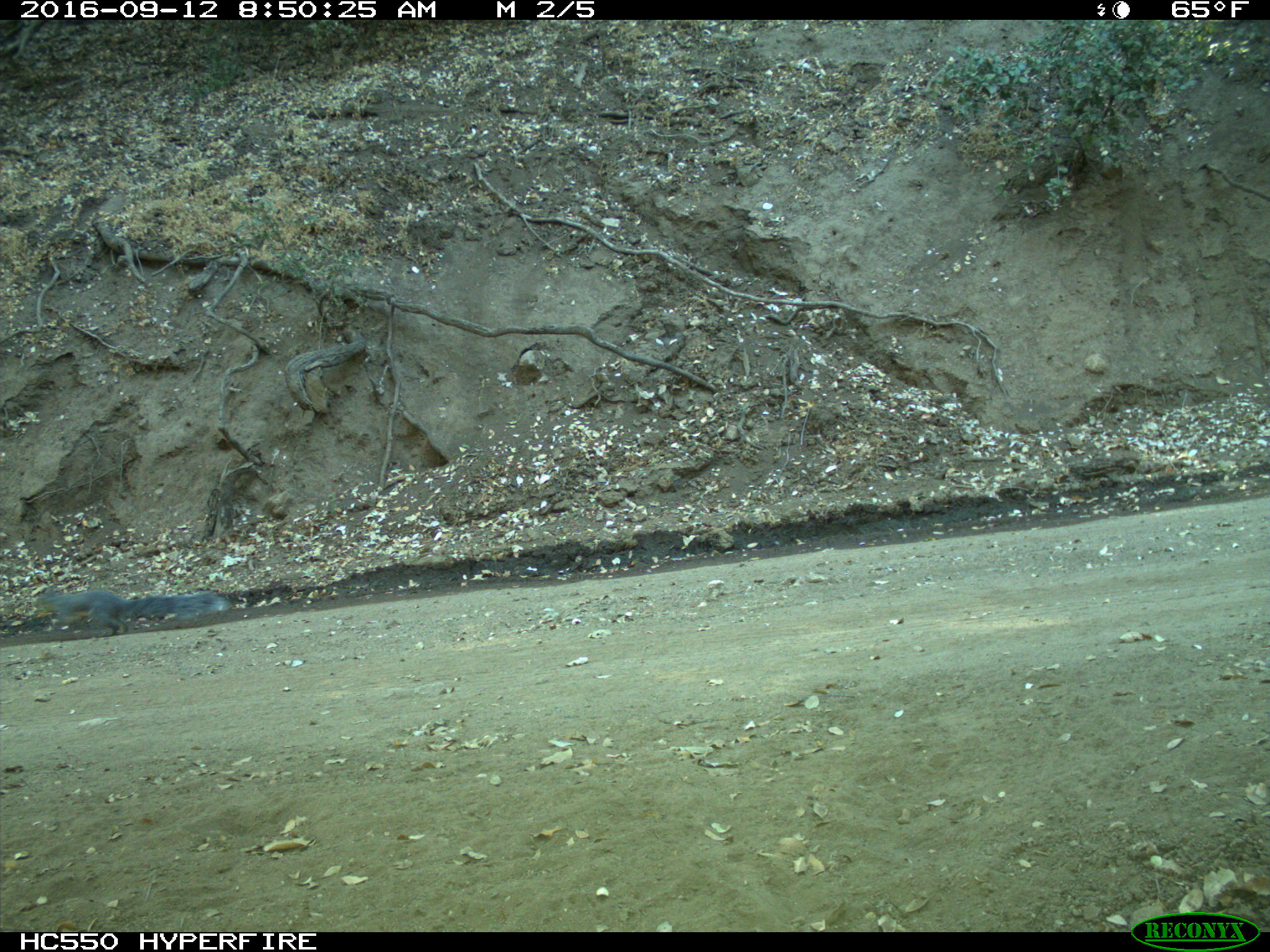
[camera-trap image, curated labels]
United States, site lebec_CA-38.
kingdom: Animalia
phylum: Chordata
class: Mammalia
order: Rodentia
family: Sciuridae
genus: Sciurus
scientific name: Sciurus carolinensis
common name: eastern gray squirrel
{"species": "Sciurus carolinensis (eastern gray squirrel)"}